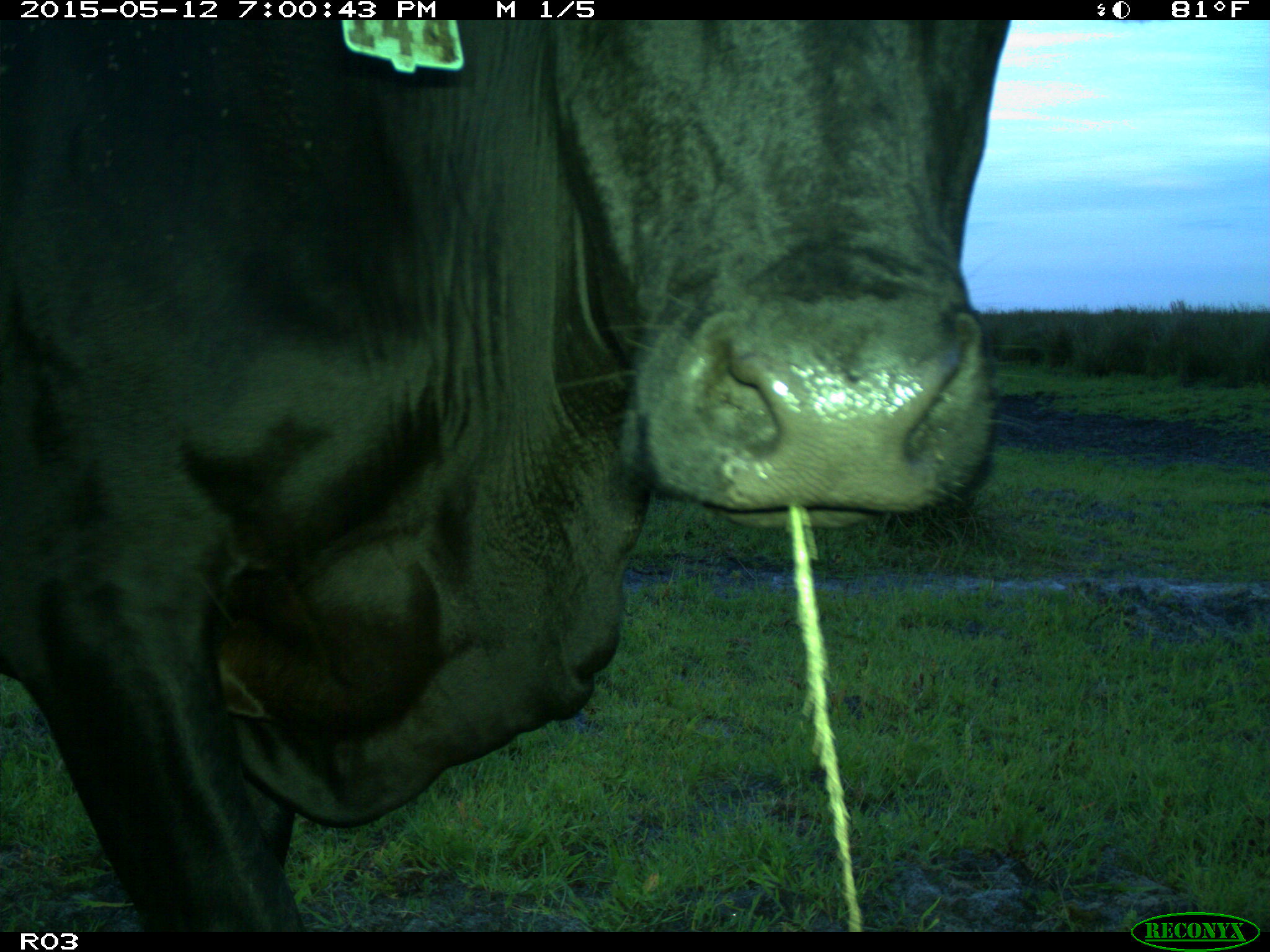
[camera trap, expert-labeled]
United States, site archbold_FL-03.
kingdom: Animalia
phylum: Chordata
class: Mammalia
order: Artiodactyla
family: Bovidae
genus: Bos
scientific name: Bos taurus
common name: domestic cow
Bos taurus (domestic cow).